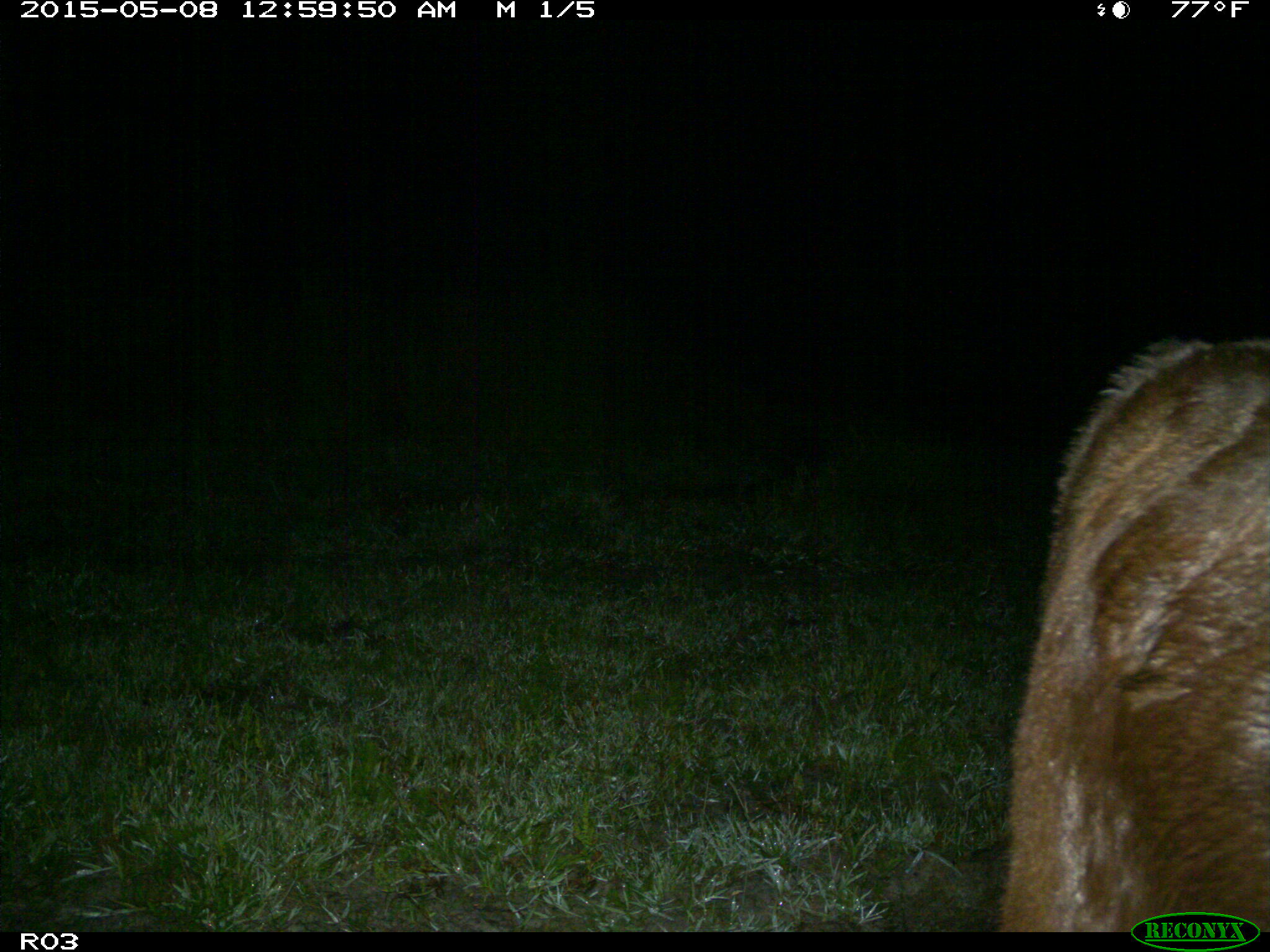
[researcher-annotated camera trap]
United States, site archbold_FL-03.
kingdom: Animalia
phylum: Chordata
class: Mammalia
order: Artiodactyla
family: Bovidae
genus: Bos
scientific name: Bos taurus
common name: domestic cow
Bos taurus (domestic cow).